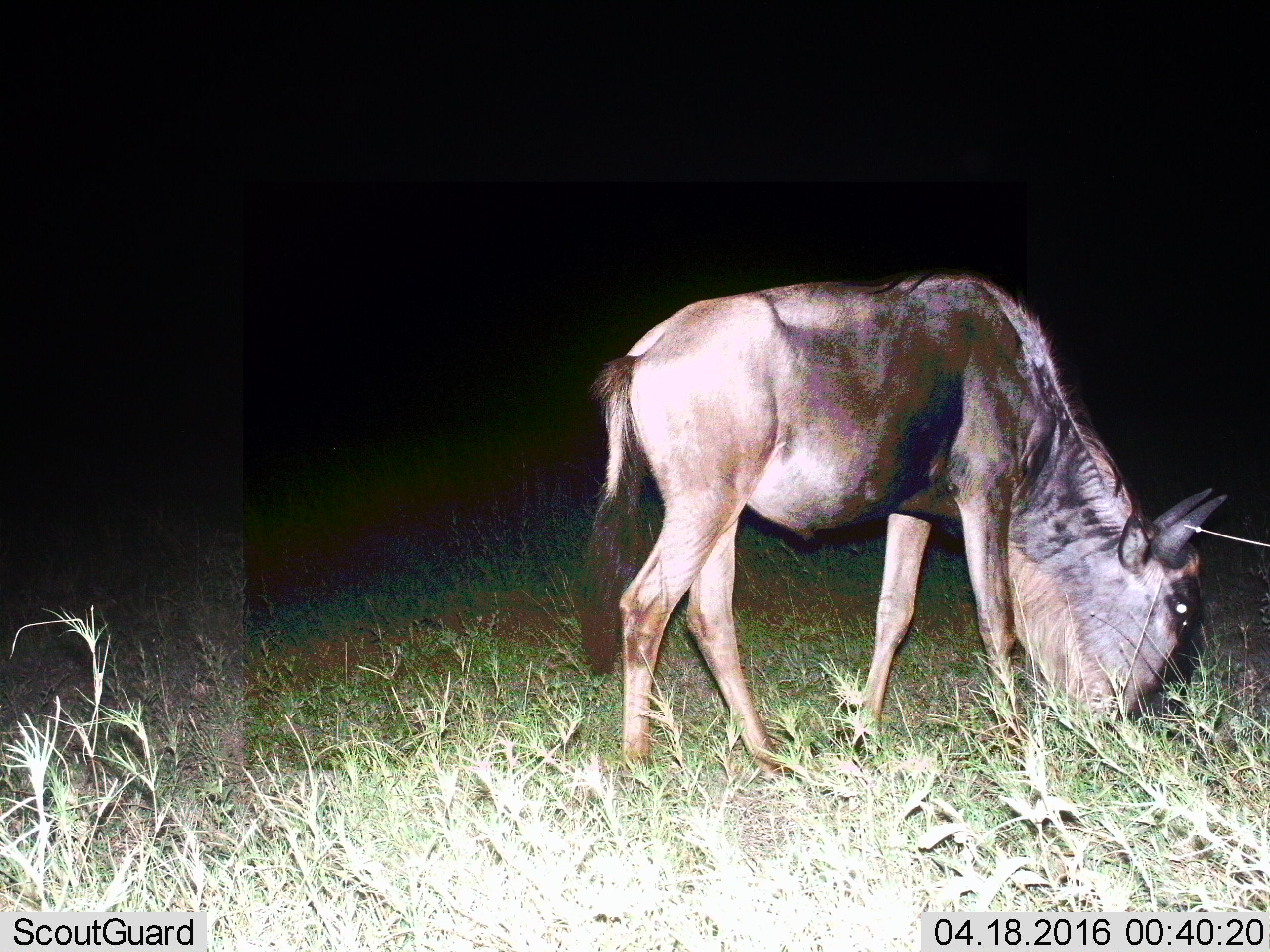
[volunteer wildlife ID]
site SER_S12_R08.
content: unidentified animal